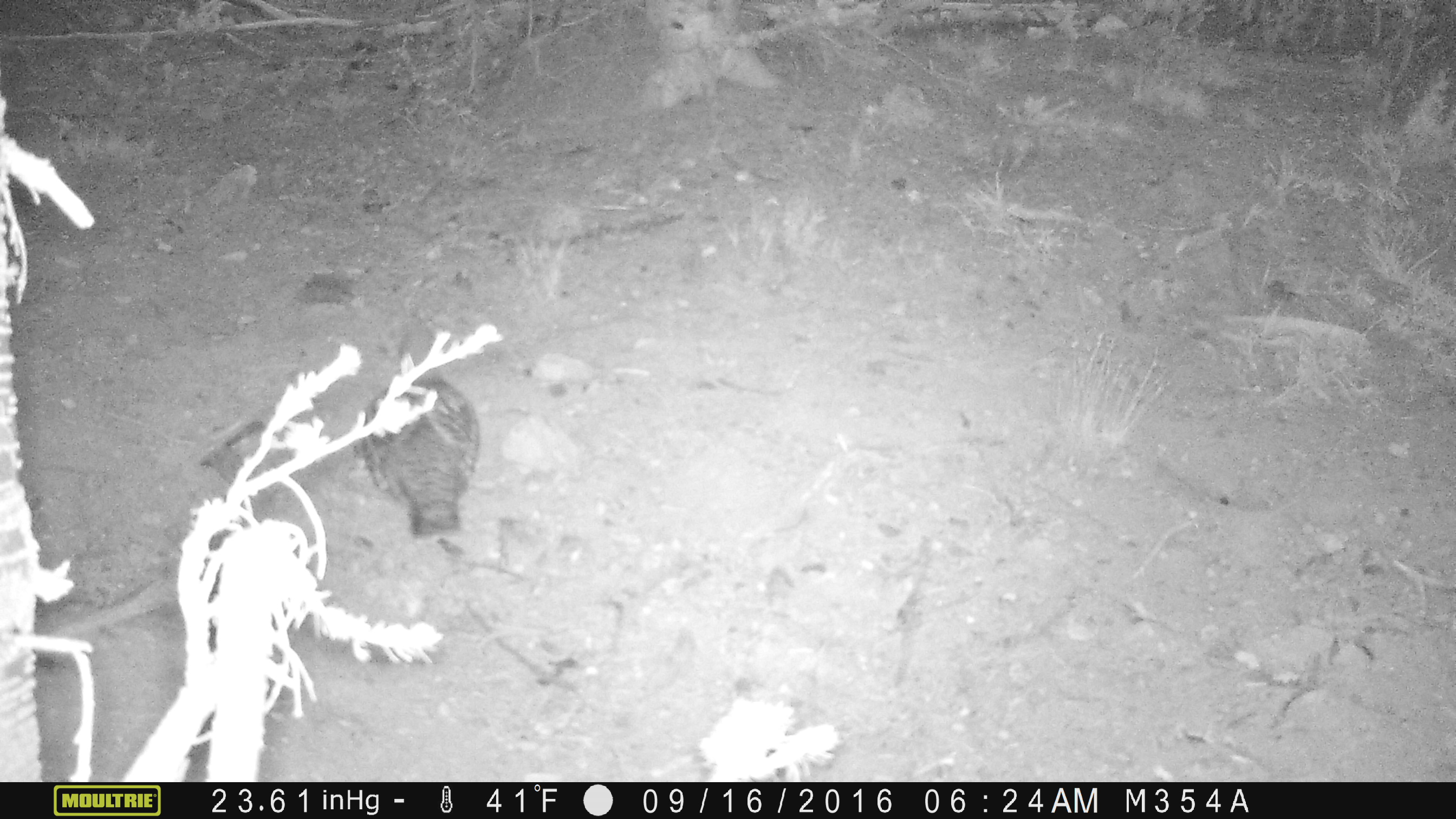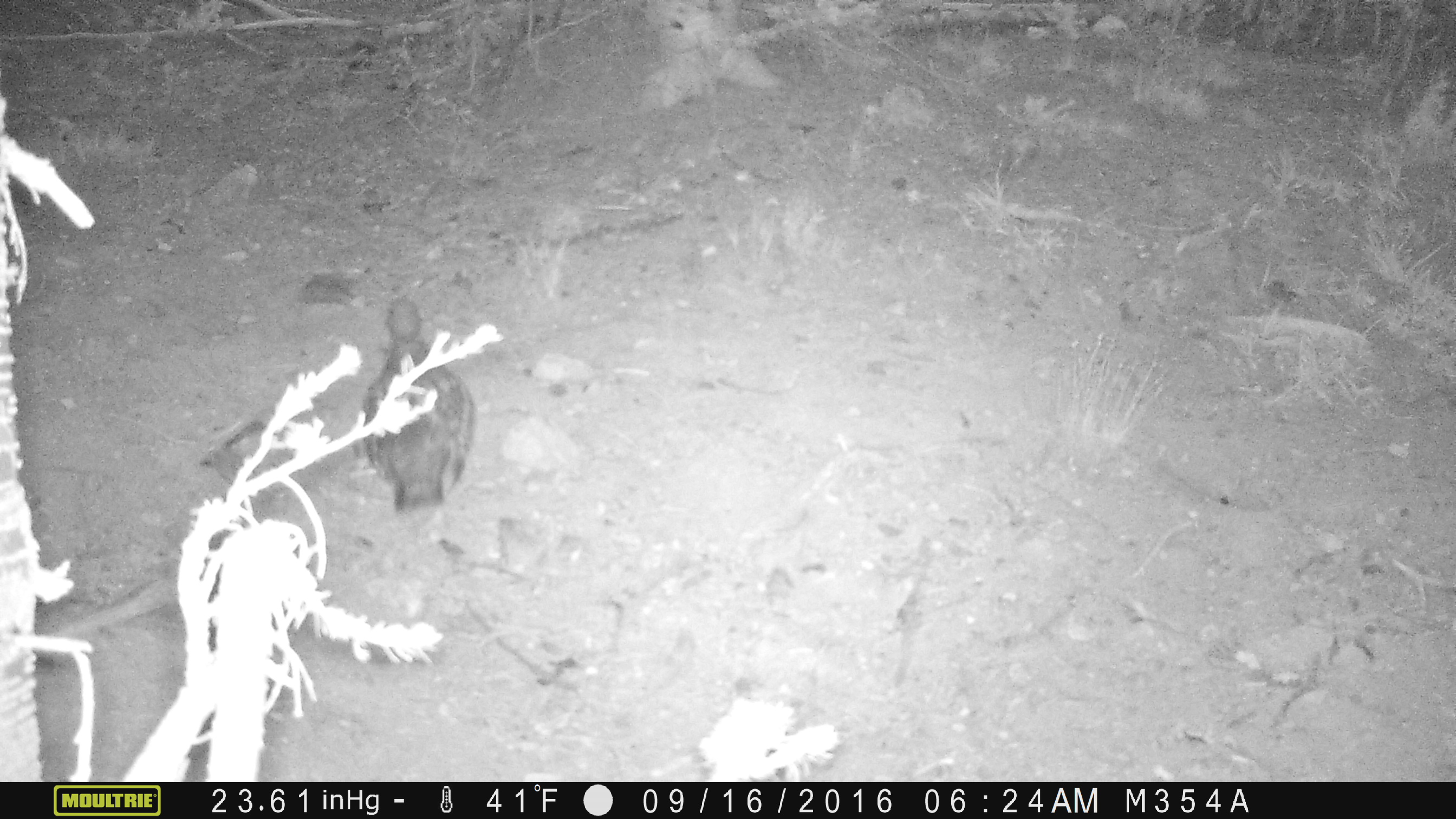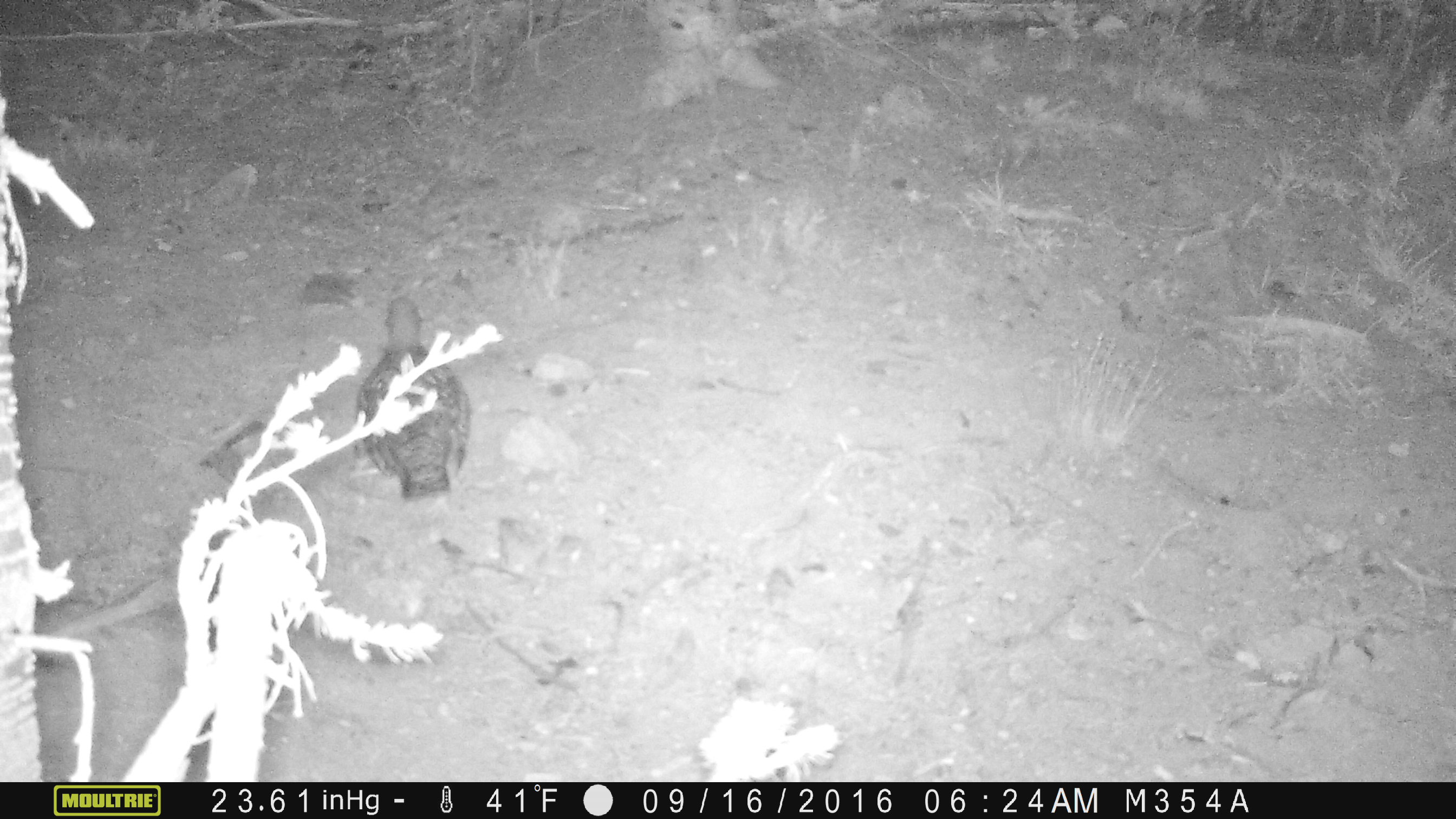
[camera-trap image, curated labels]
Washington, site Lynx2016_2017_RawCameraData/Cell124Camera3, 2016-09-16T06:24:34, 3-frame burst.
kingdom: Animalia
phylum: Chordata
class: Aves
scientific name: Aves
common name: birds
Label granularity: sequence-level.